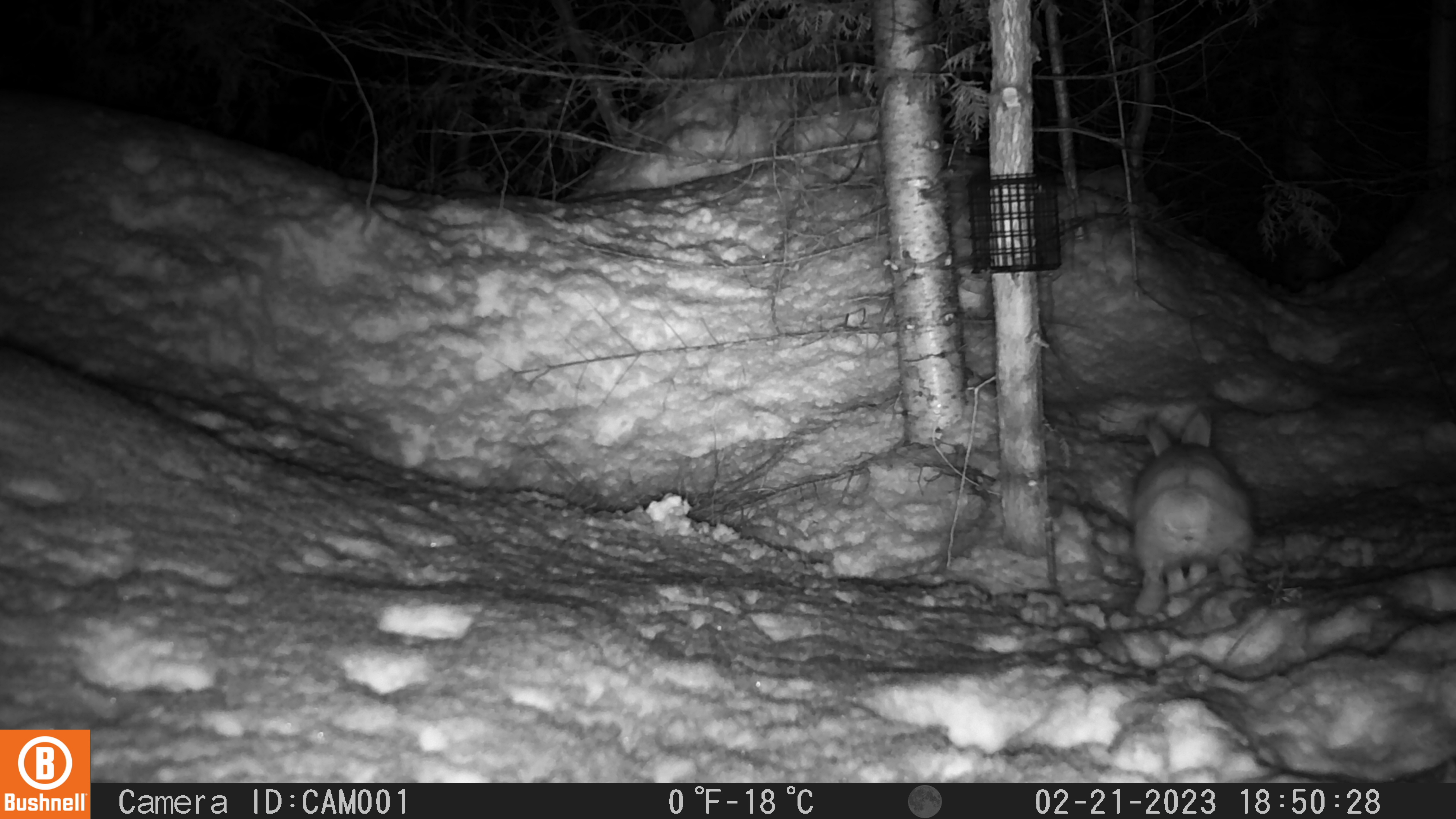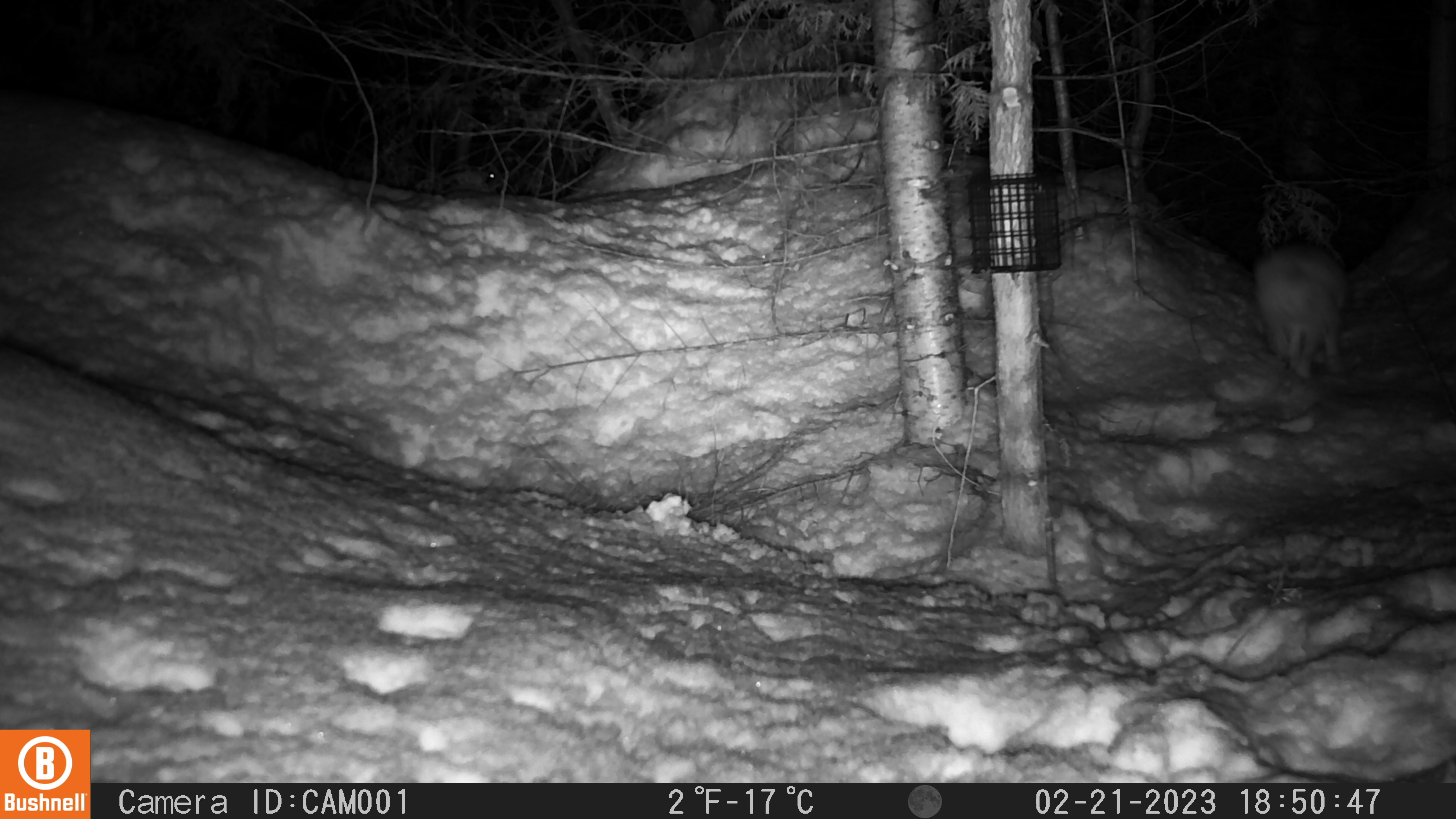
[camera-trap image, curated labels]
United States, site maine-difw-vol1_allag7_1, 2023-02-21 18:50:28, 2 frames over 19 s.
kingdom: Animalia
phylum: Chordata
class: Mammalia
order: Lagomorpha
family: Leporidae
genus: Lepus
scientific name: Lepus americanus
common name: snowshoe hare